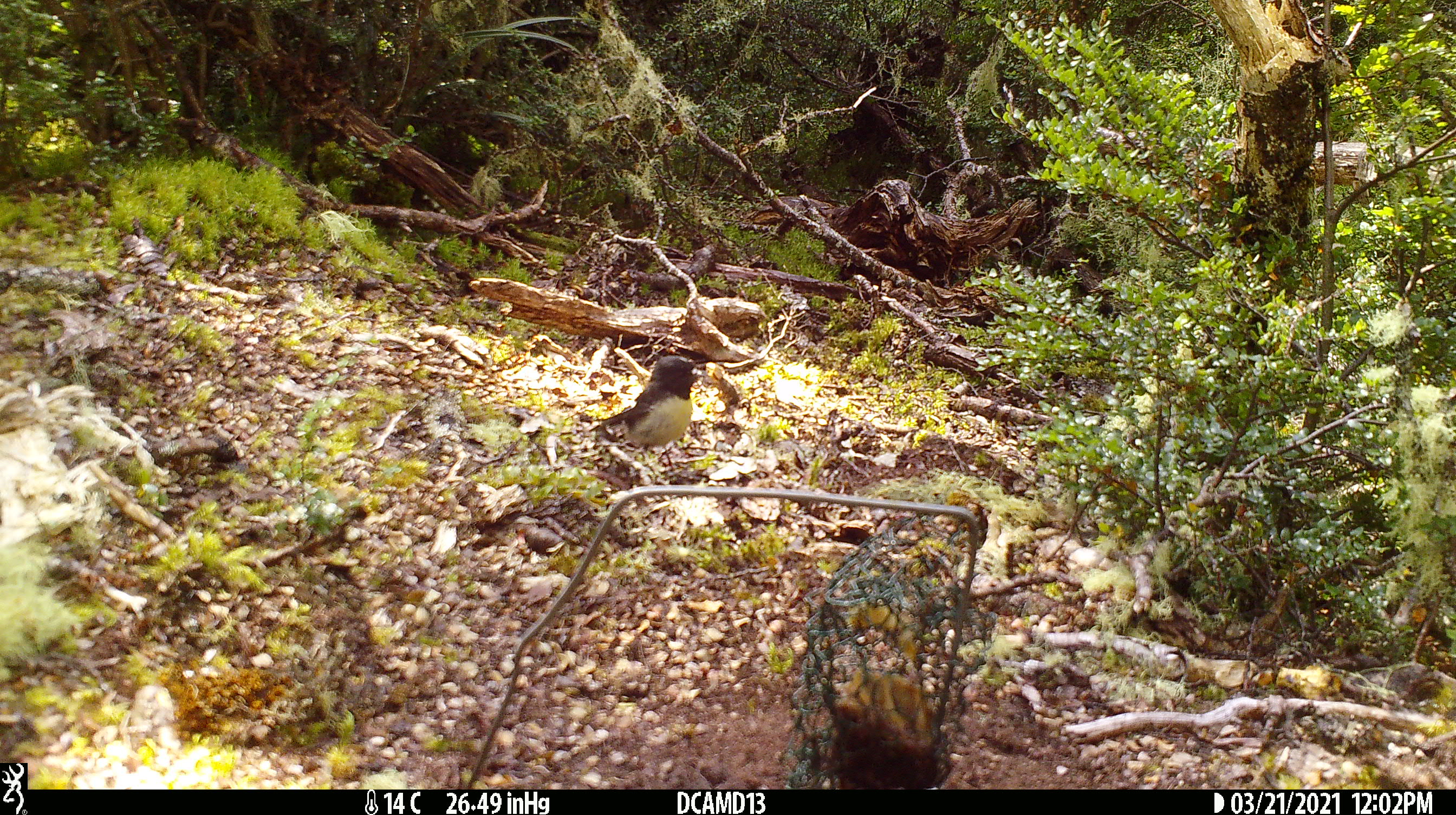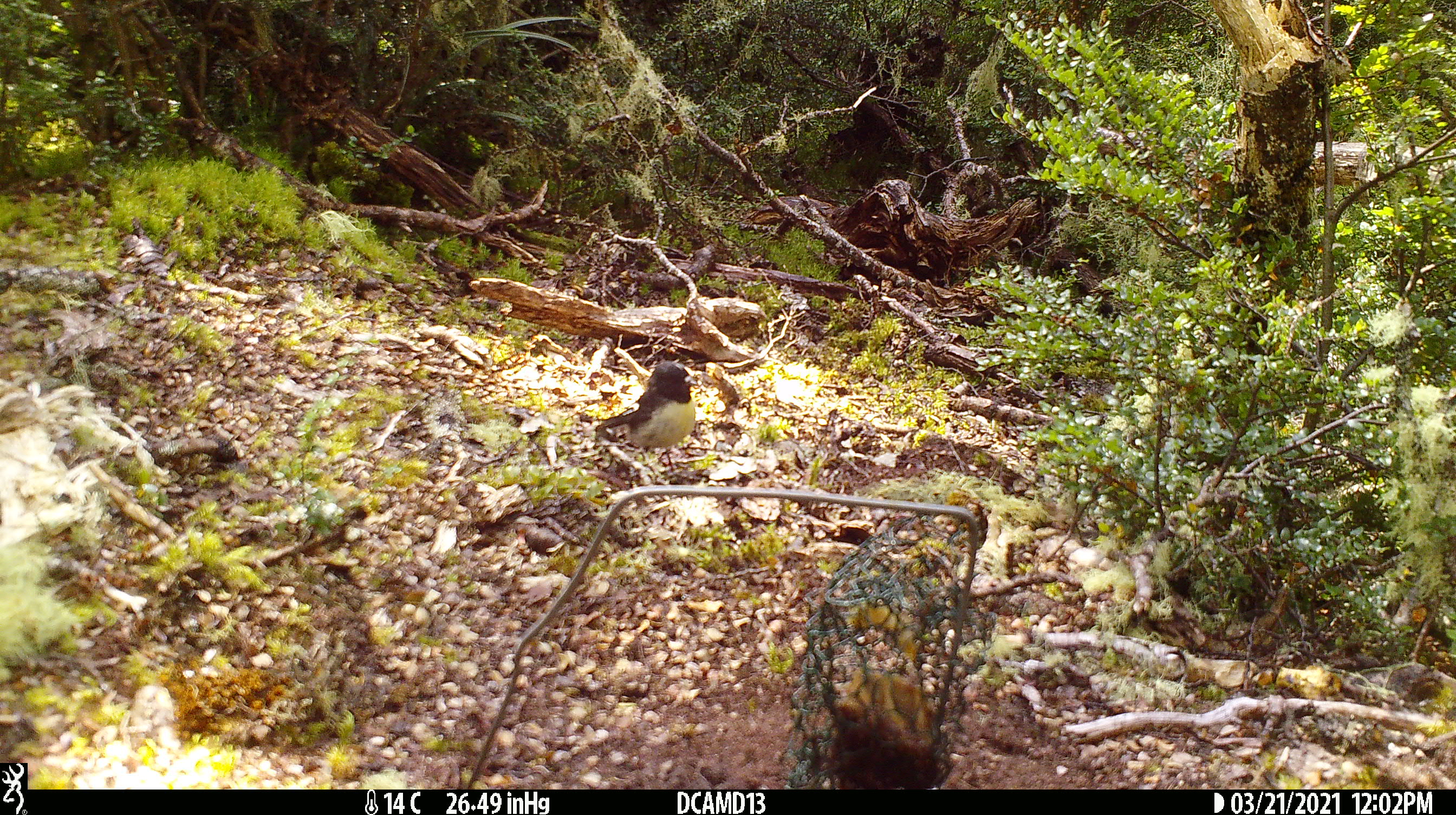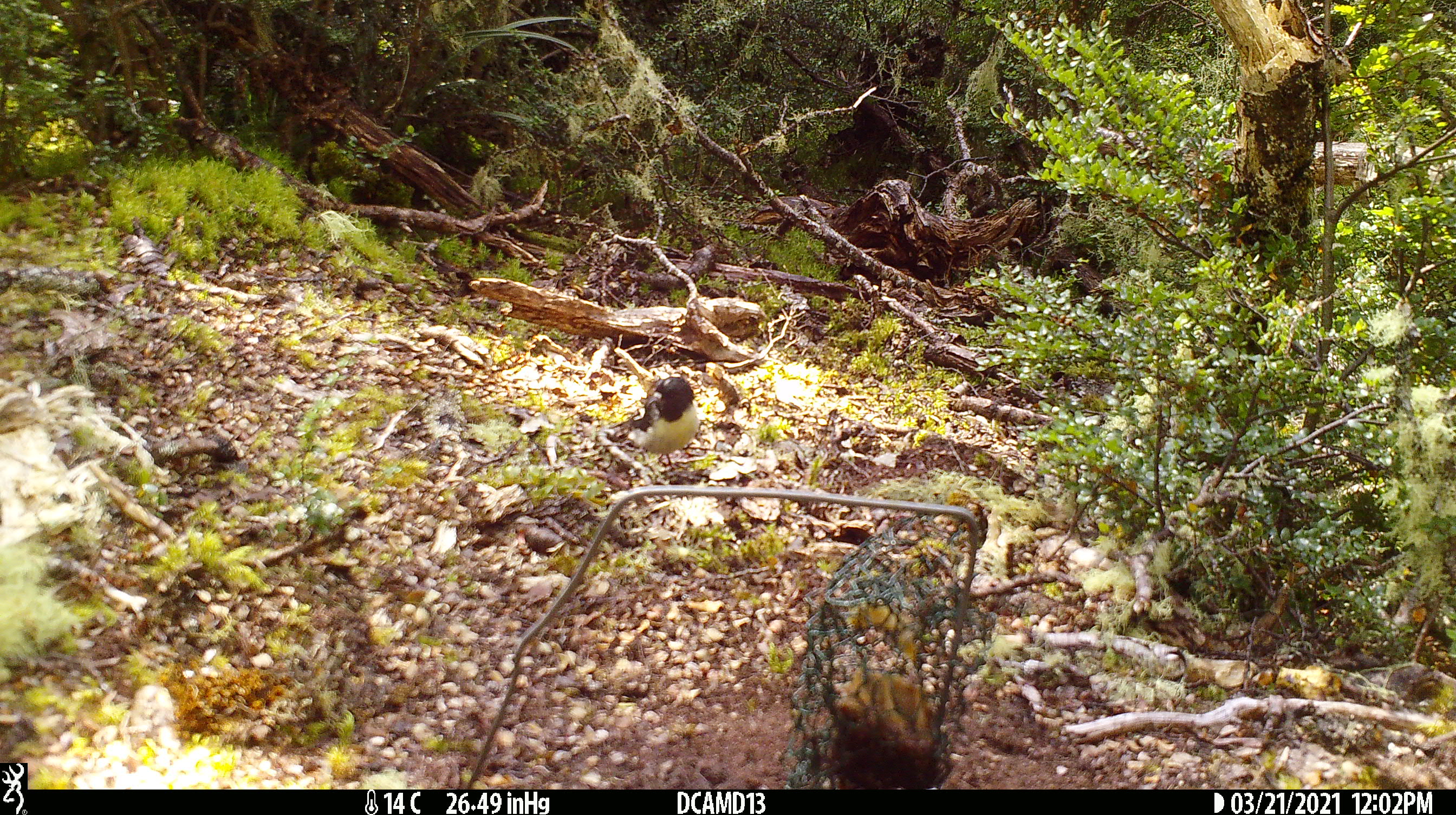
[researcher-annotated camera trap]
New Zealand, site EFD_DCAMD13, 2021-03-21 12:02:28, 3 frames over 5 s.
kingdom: Animalia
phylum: Chordata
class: Aves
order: Passeriformes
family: Petroicidae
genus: Petroica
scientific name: Petroica macrocephala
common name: tomtit